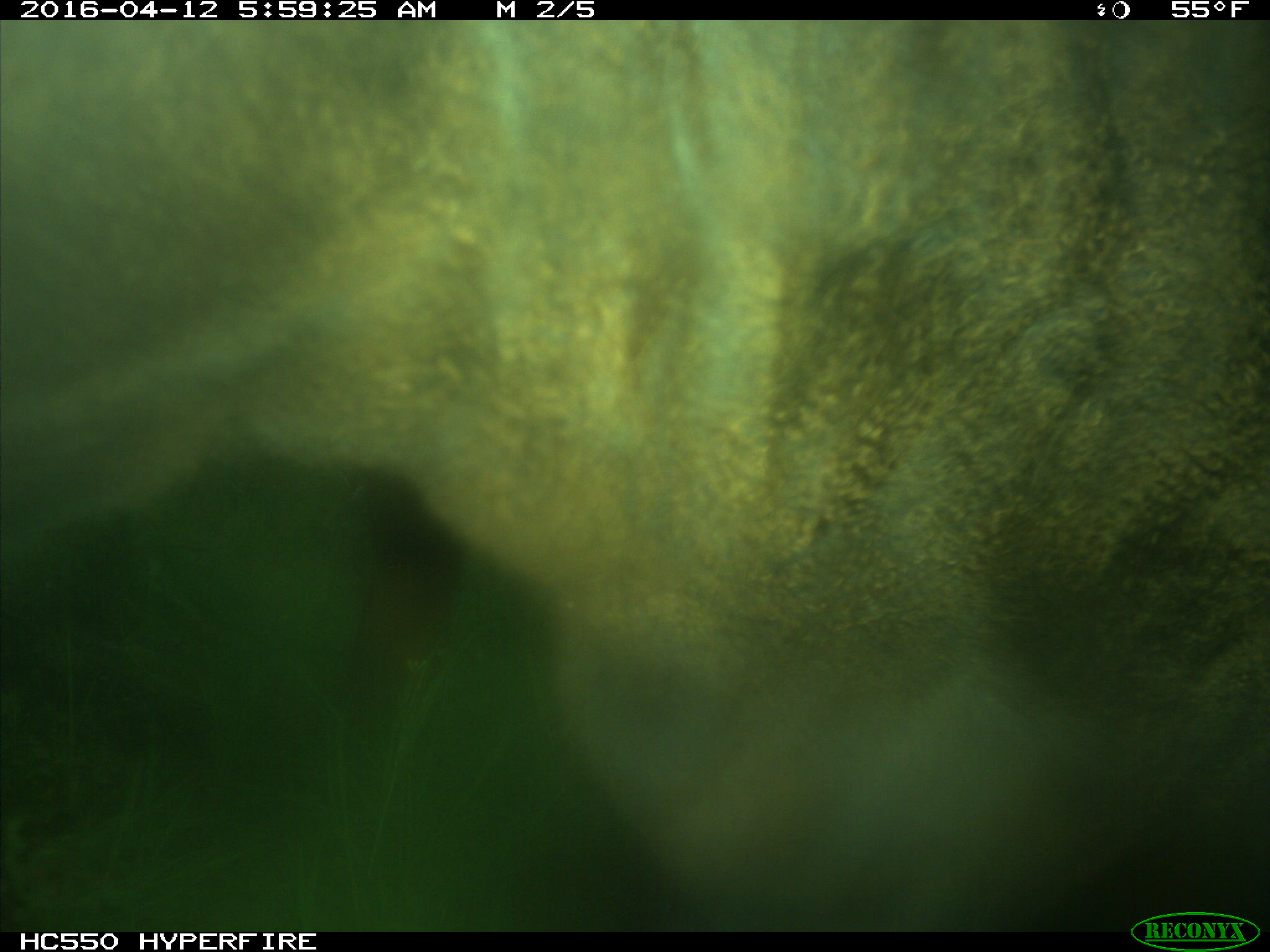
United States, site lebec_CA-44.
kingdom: Animalia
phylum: Chordata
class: Mammalia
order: Artiodactyla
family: Bovidae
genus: Bos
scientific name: Bos taurus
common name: domestic cow